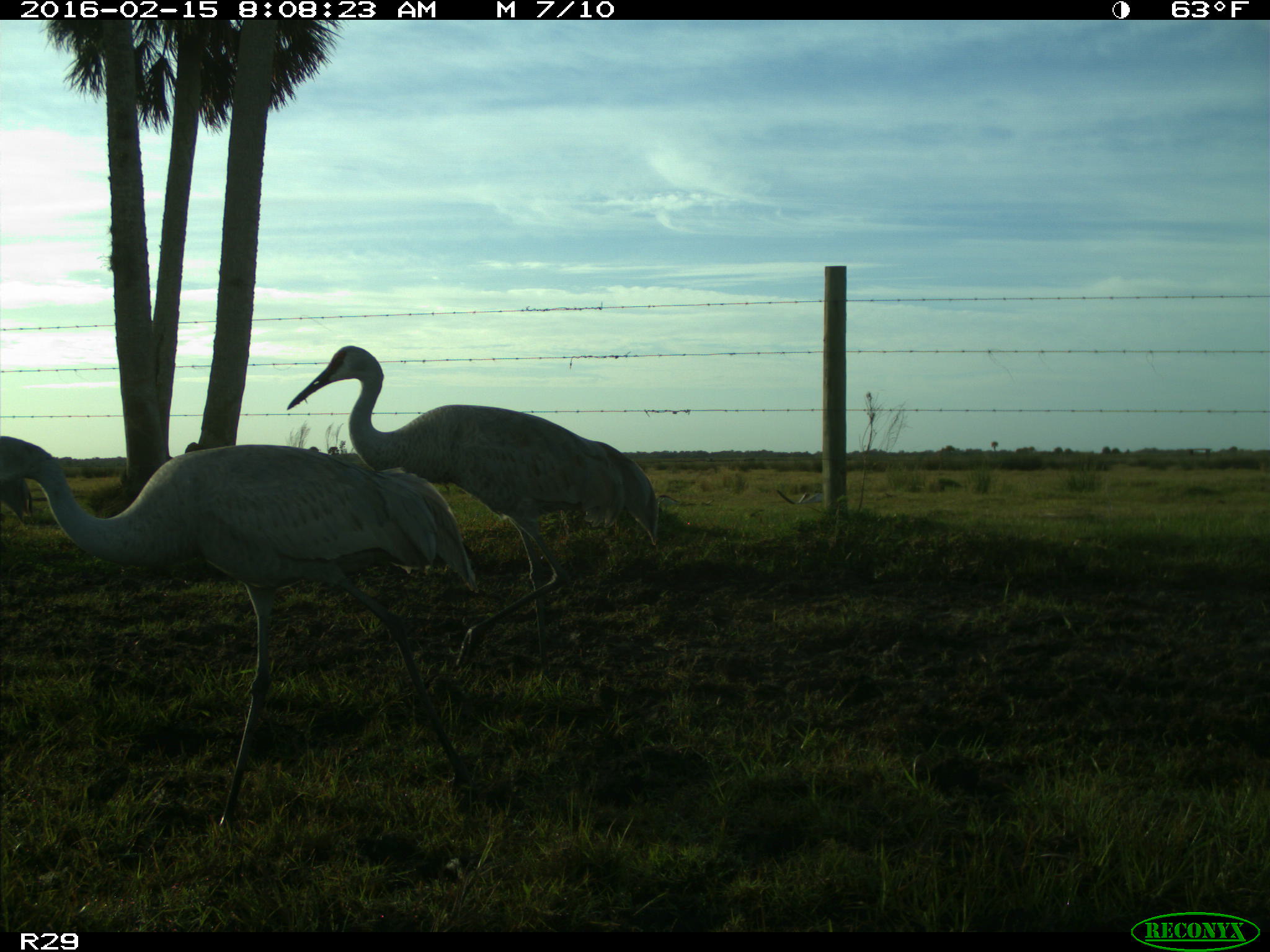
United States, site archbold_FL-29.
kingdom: Animalia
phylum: Chordata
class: Aves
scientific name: Aves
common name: birds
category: unidentified bird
Unidentified bird (birds) (Aves).